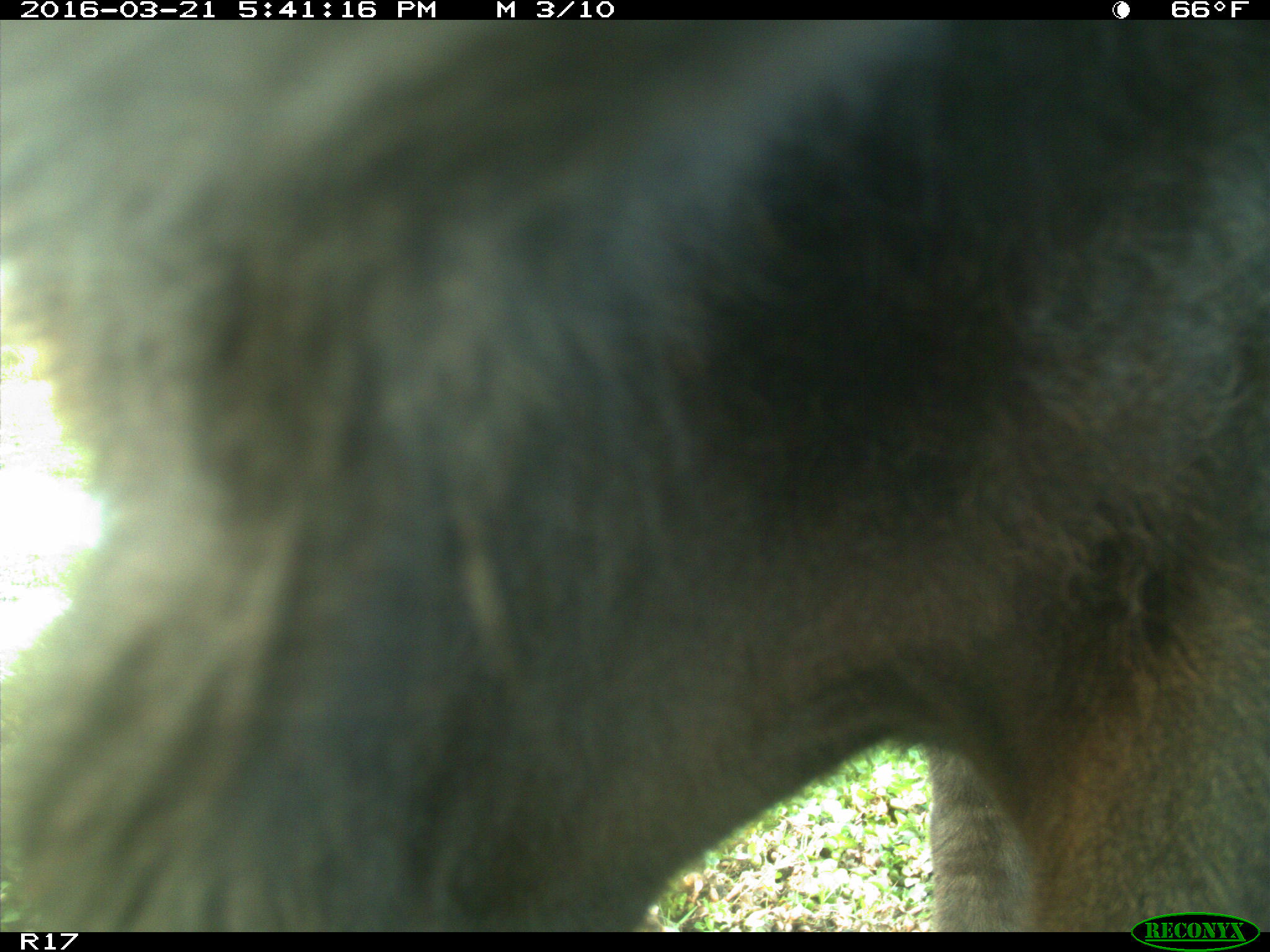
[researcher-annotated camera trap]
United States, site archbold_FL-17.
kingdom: Animalia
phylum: Chordata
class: Mammalia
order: Artiodactyla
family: Bovidae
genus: Bos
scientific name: Bos taurus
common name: domestic cow